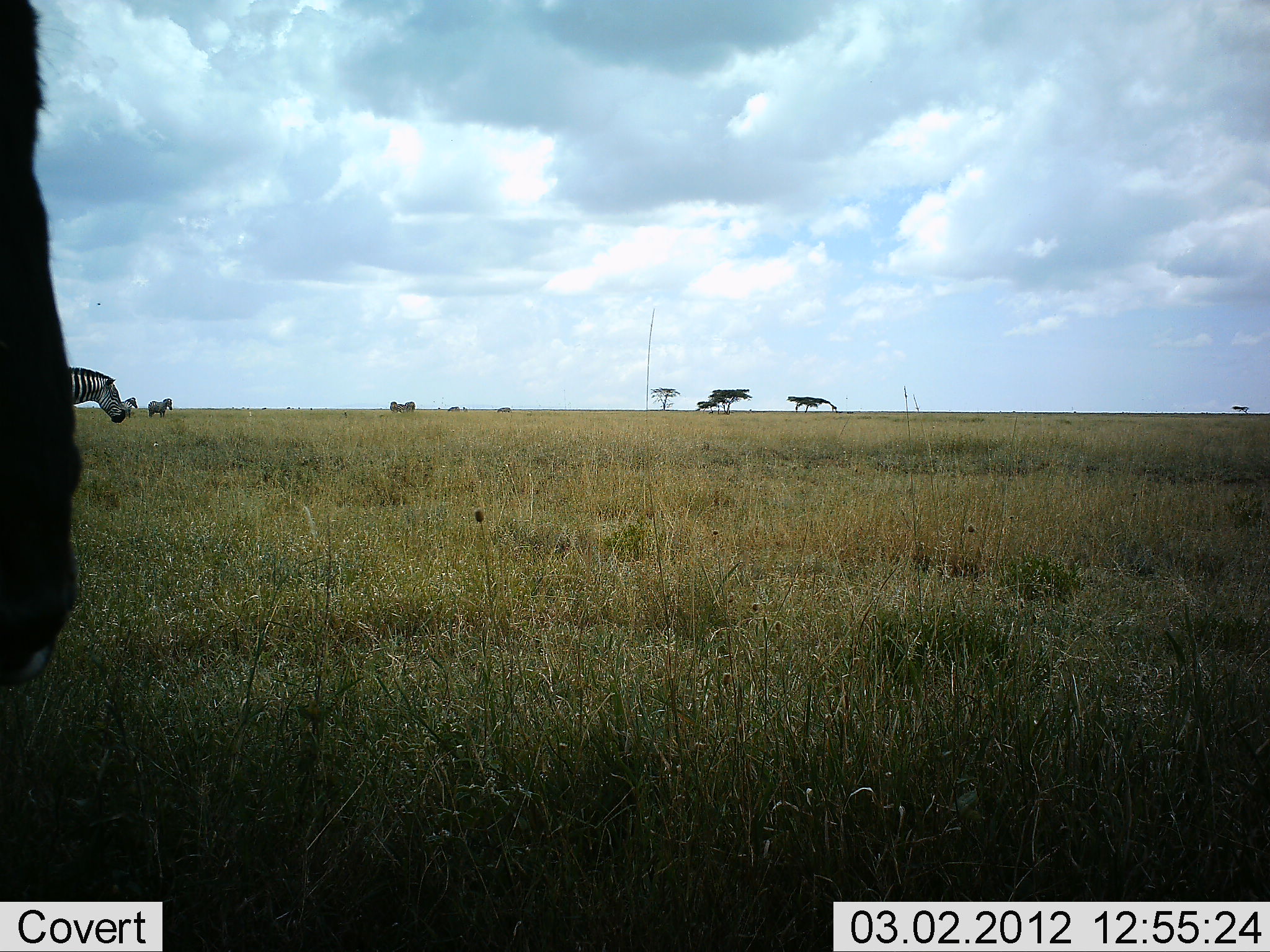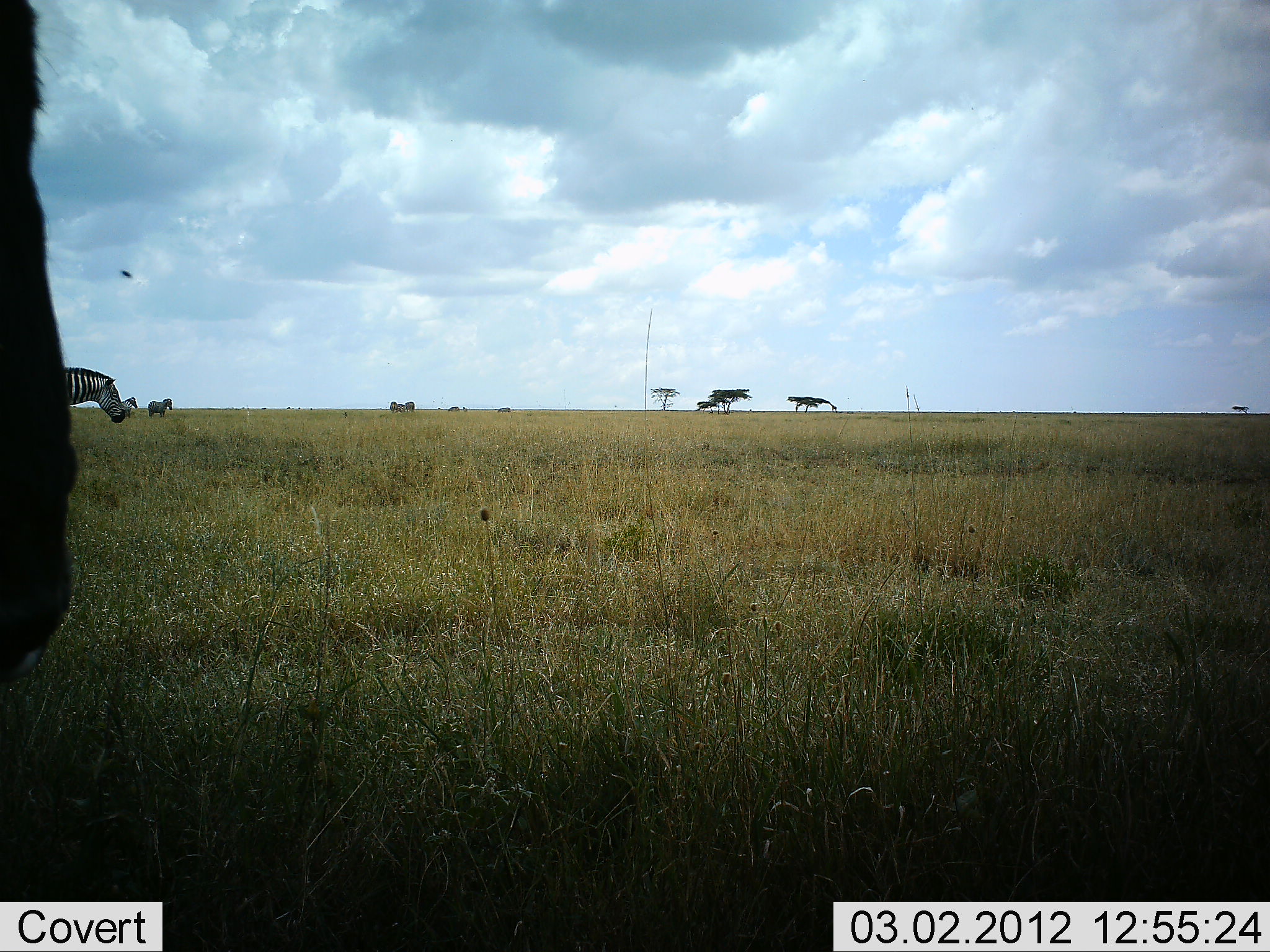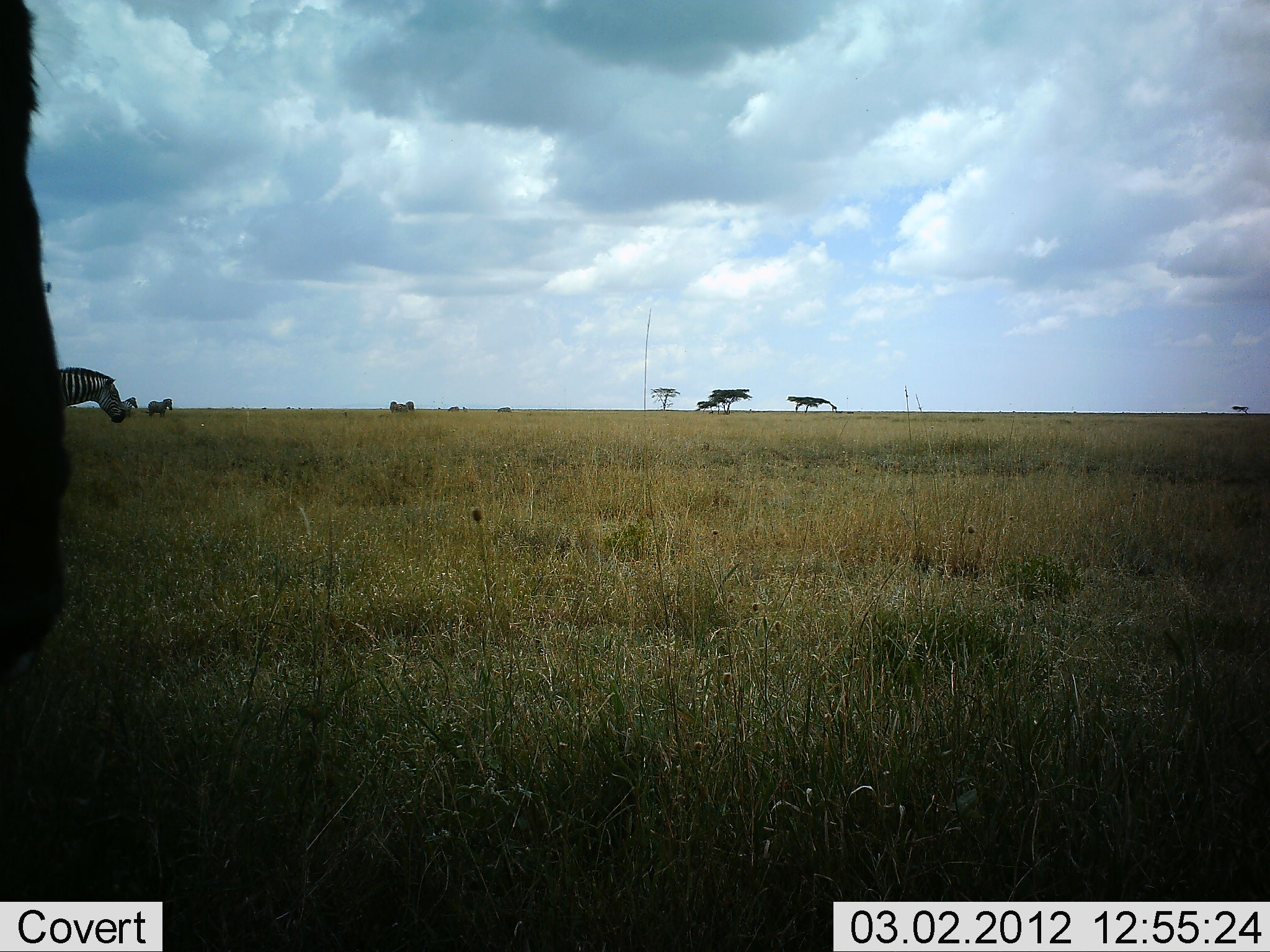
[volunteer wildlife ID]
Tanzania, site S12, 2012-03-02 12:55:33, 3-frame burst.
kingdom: Animalia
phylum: Chordata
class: Mammalia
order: Perissodactyla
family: Equidae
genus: Equus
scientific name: Equus quagga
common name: plains zebra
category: zebra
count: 3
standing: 77%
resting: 7%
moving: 10%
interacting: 0%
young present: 0%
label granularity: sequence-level